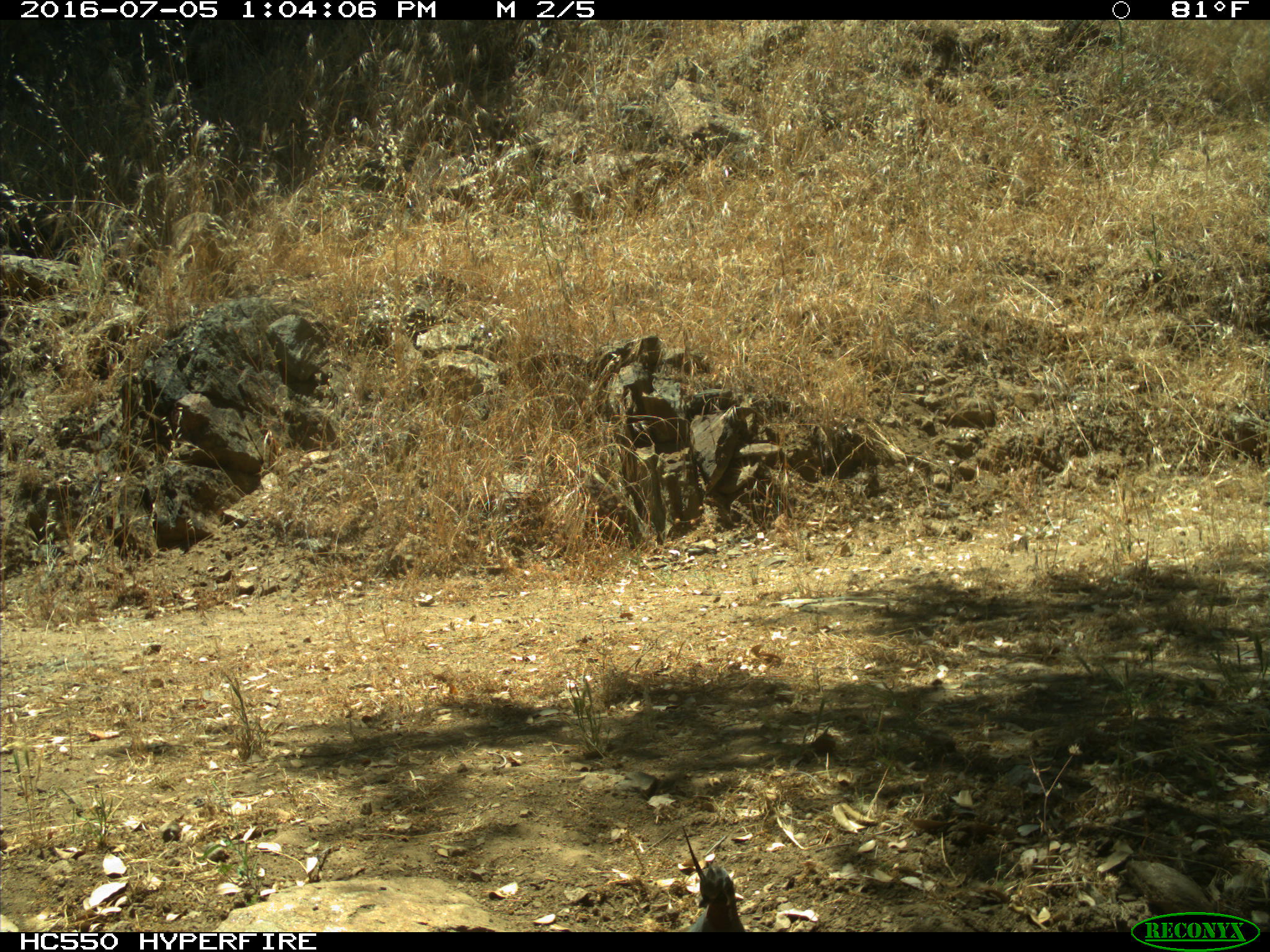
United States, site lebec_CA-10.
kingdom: Animalia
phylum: Chordata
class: Aves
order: Galliformes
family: Odontophoridae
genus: Callipepla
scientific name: Callipepla californica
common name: california quail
Callipepla californica (california quail).